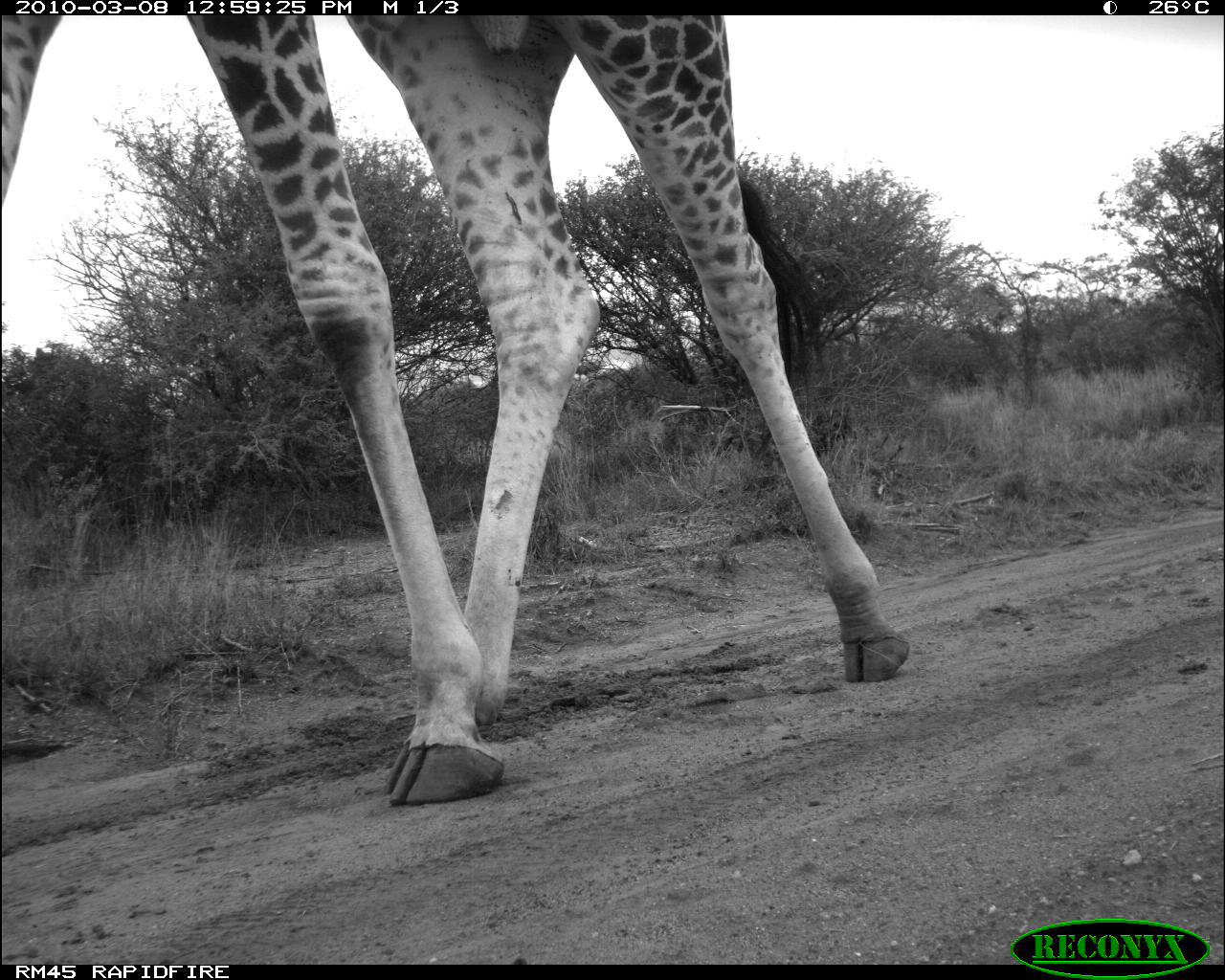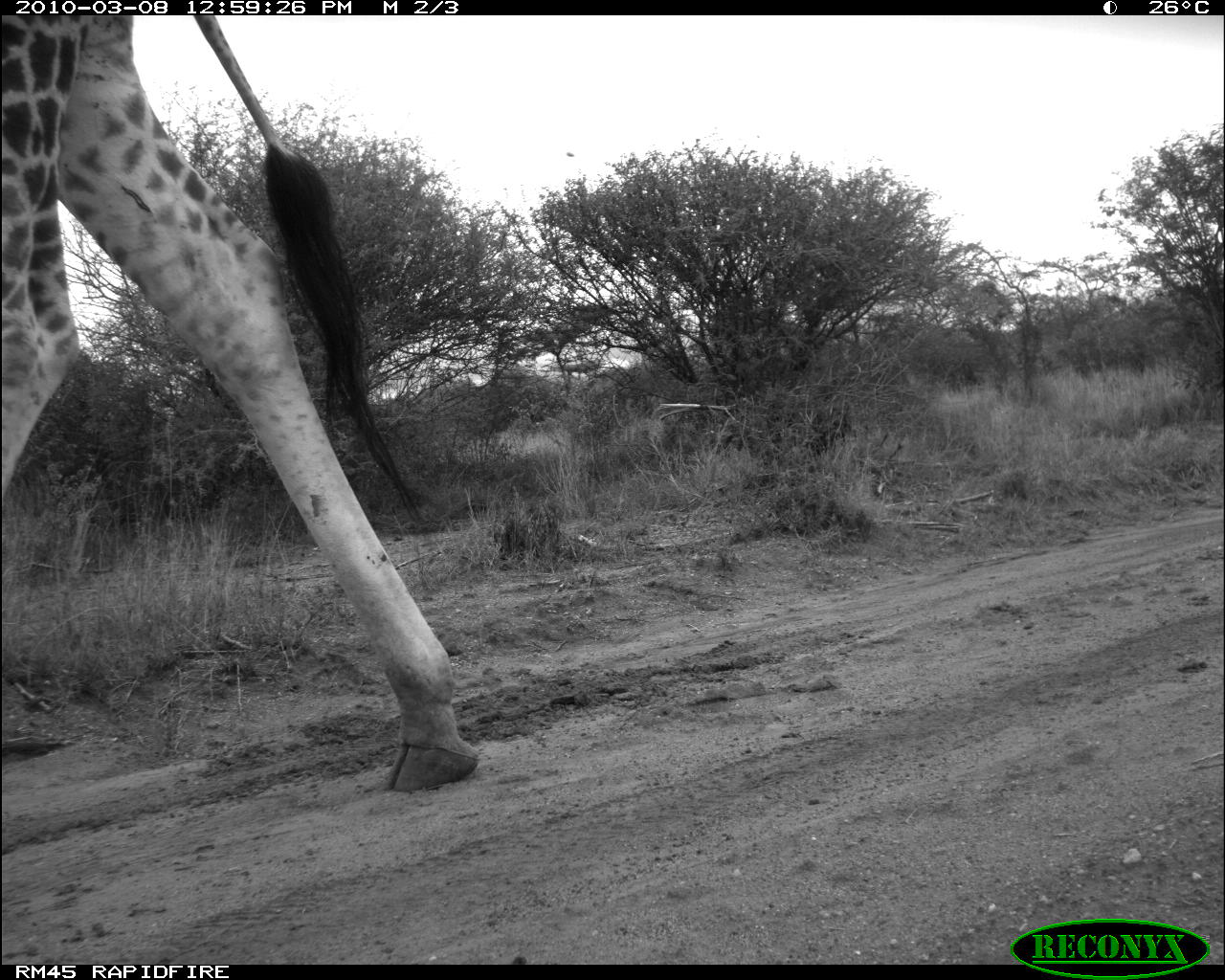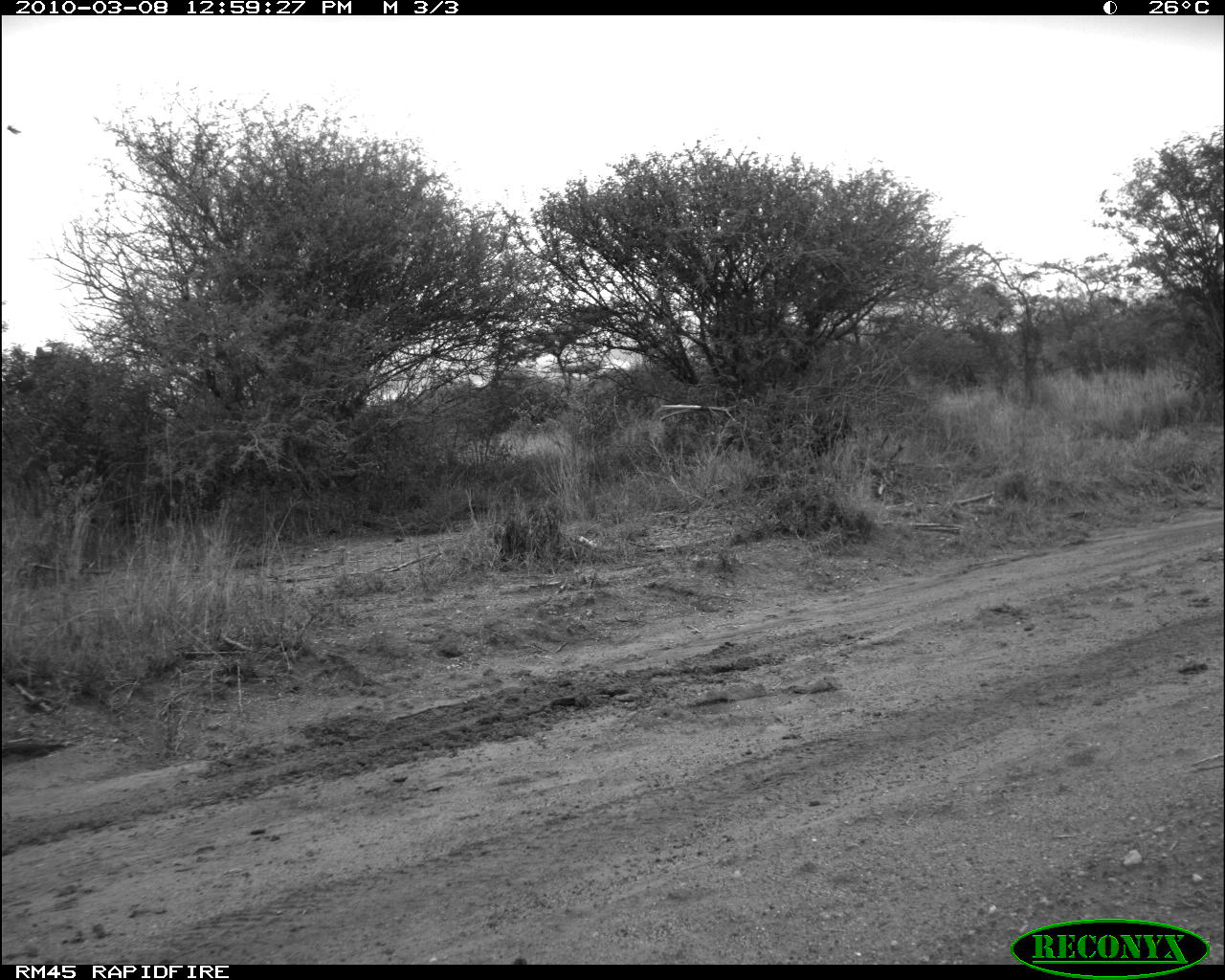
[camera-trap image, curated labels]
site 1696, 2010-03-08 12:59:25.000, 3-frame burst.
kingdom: Animalia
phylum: Chordata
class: Mammalia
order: Artiodactyla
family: Giraffidae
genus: Giraffa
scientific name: Giraffa camelopardalis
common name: giraffe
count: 1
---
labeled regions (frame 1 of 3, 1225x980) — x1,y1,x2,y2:
giraffa camelopardalis: 0,14,912,808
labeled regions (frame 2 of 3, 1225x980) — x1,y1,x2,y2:
giraffa camelopardalis: 0,14,480,792